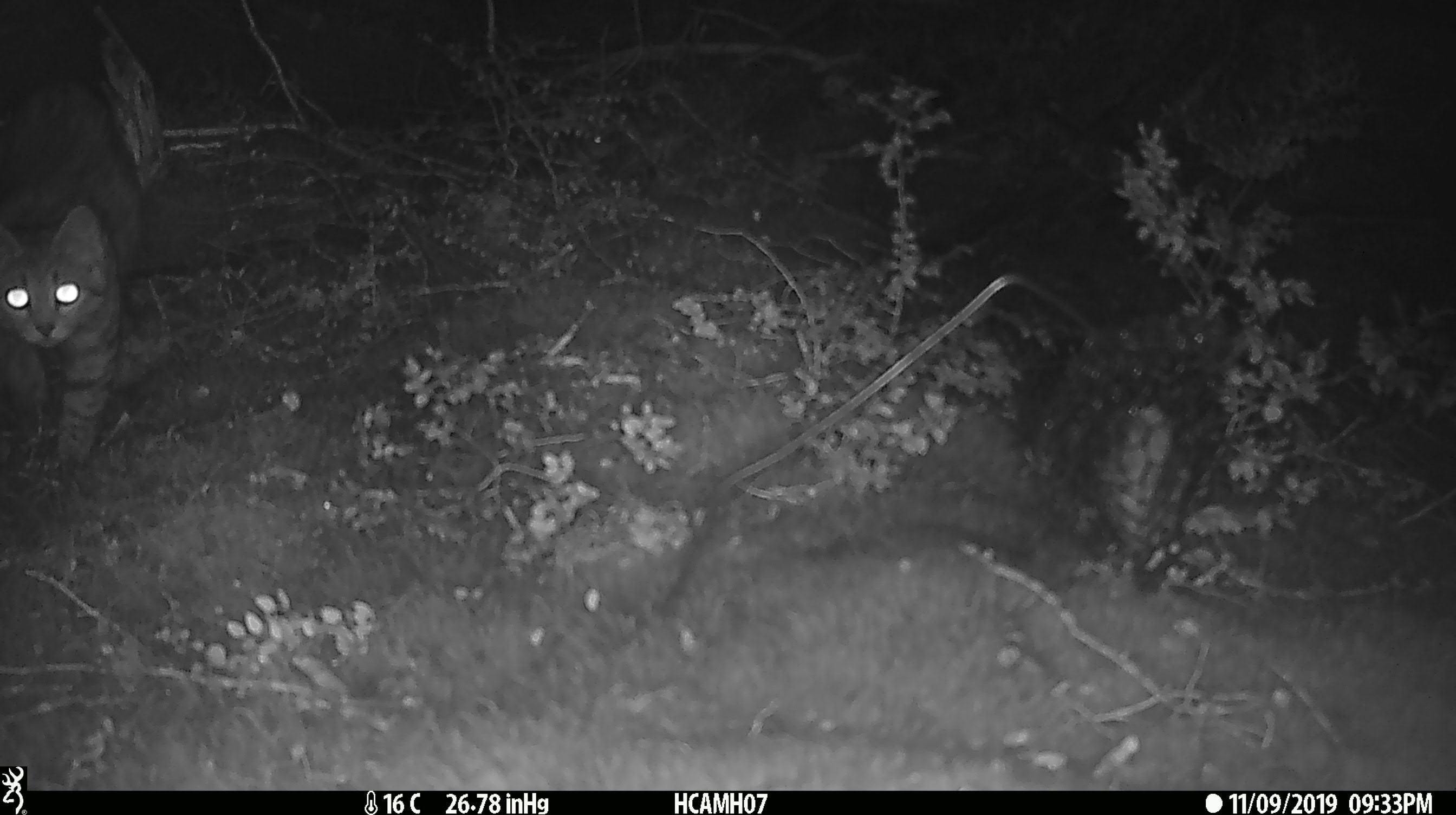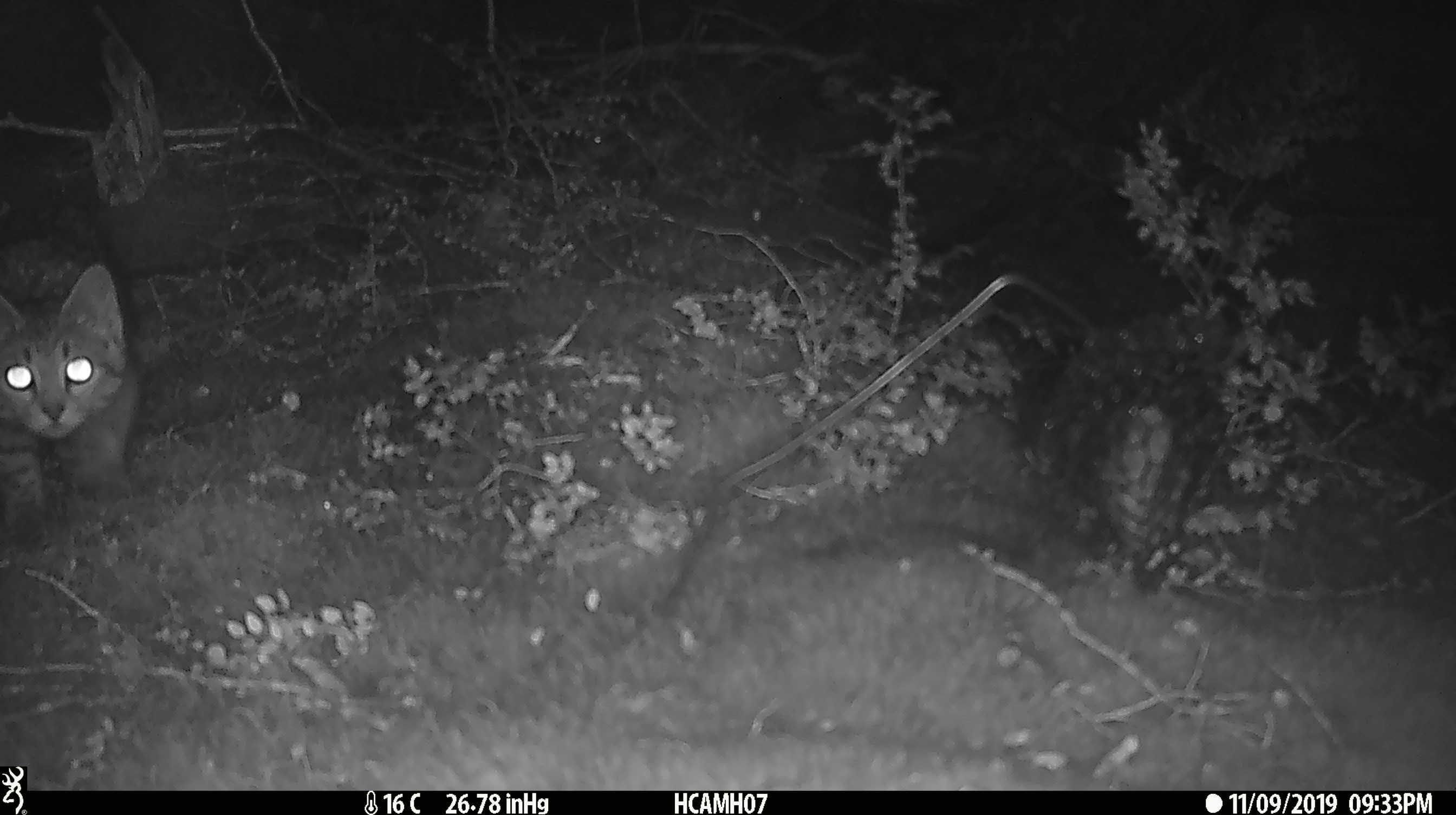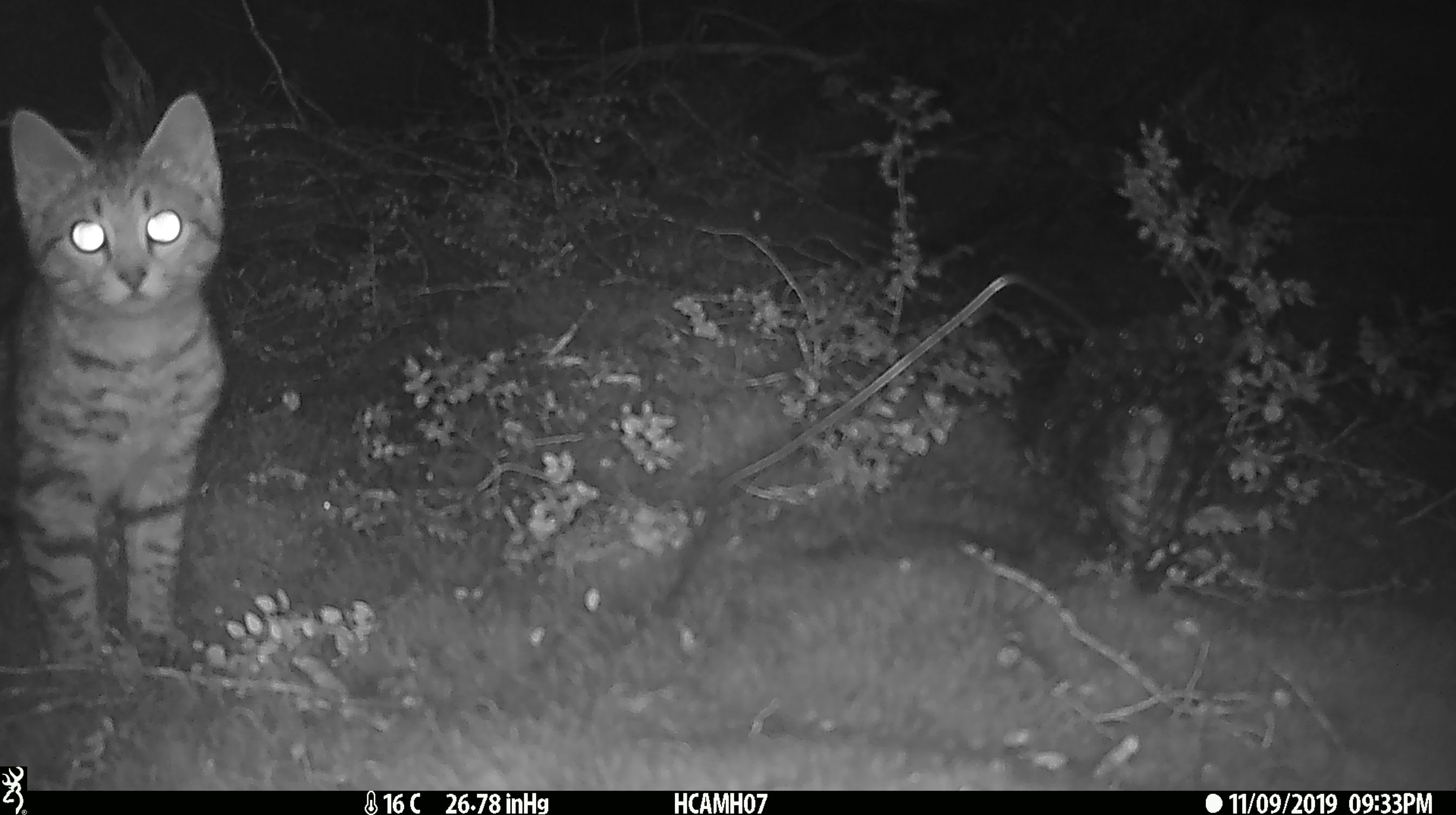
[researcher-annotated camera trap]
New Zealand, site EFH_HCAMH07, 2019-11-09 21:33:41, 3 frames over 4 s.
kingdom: Animalia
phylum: Chordata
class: Mammalia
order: Carnivora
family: Felidae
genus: Felis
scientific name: Felis catus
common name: domestic cat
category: cat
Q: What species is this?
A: Cat (domestic cat) (Felis catus).